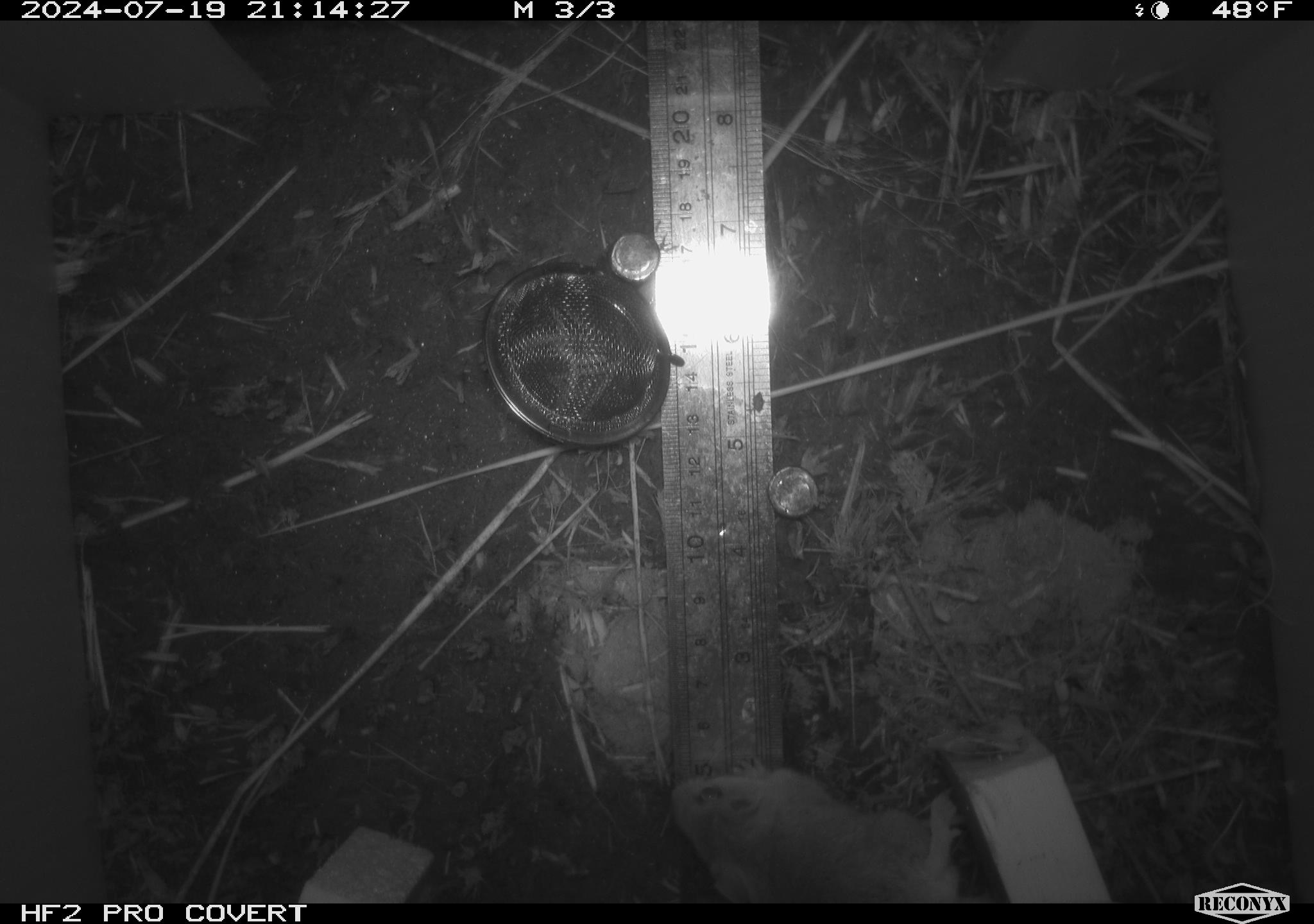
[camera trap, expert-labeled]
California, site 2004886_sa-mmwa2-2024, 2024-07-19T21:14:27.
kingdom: Animalia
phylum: Chordata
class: Mammalia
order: Rodentia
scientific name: Rodentia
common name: mouse species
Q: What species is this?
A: Mouse species (Rodentia).